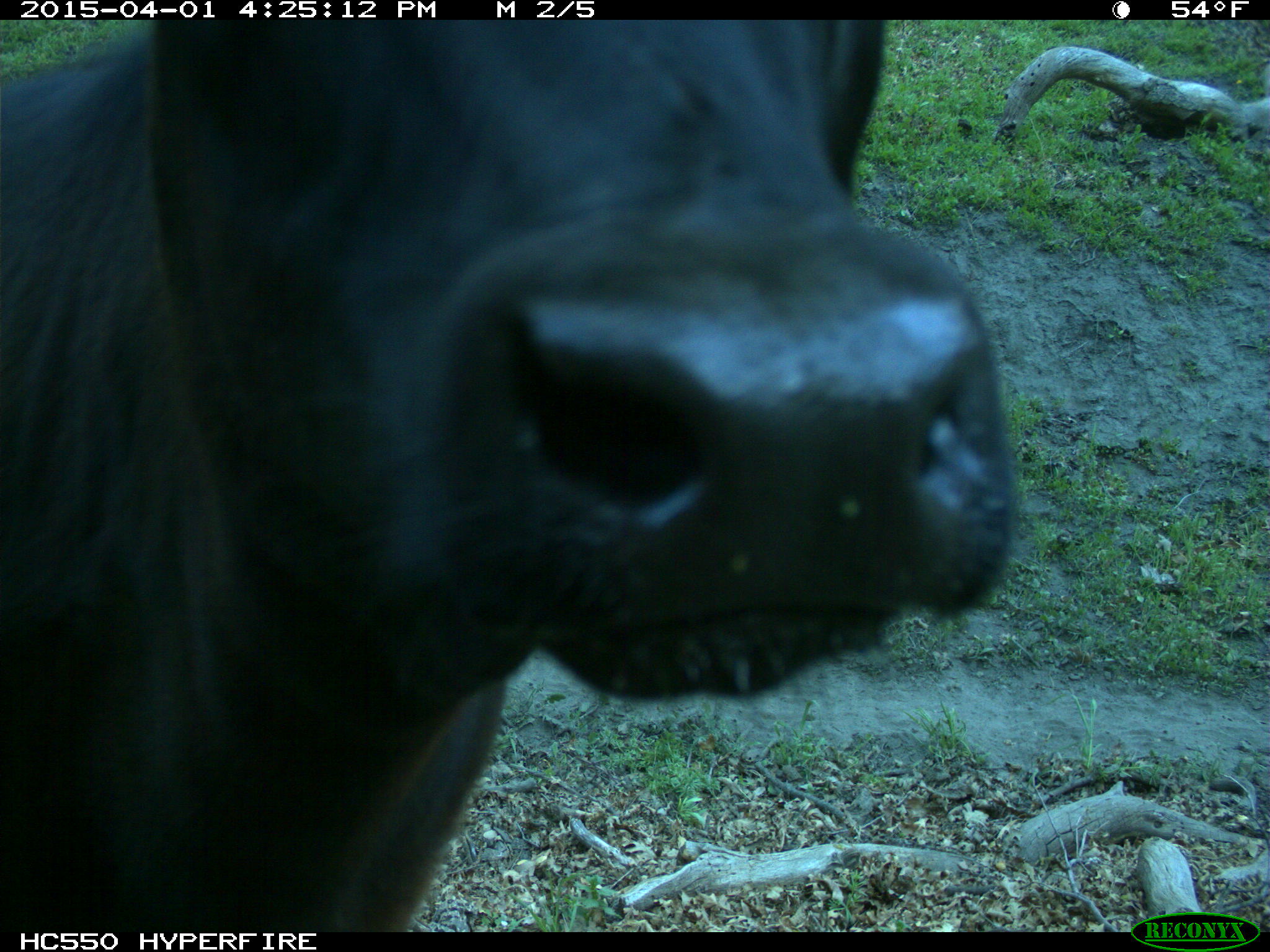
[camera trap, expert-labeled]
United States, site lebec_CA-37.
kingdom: Animalia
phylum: Chordata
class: Mammalia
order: Artiodactyla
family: Bovidae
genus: Bos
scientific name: Bos taurus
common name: domestic cow